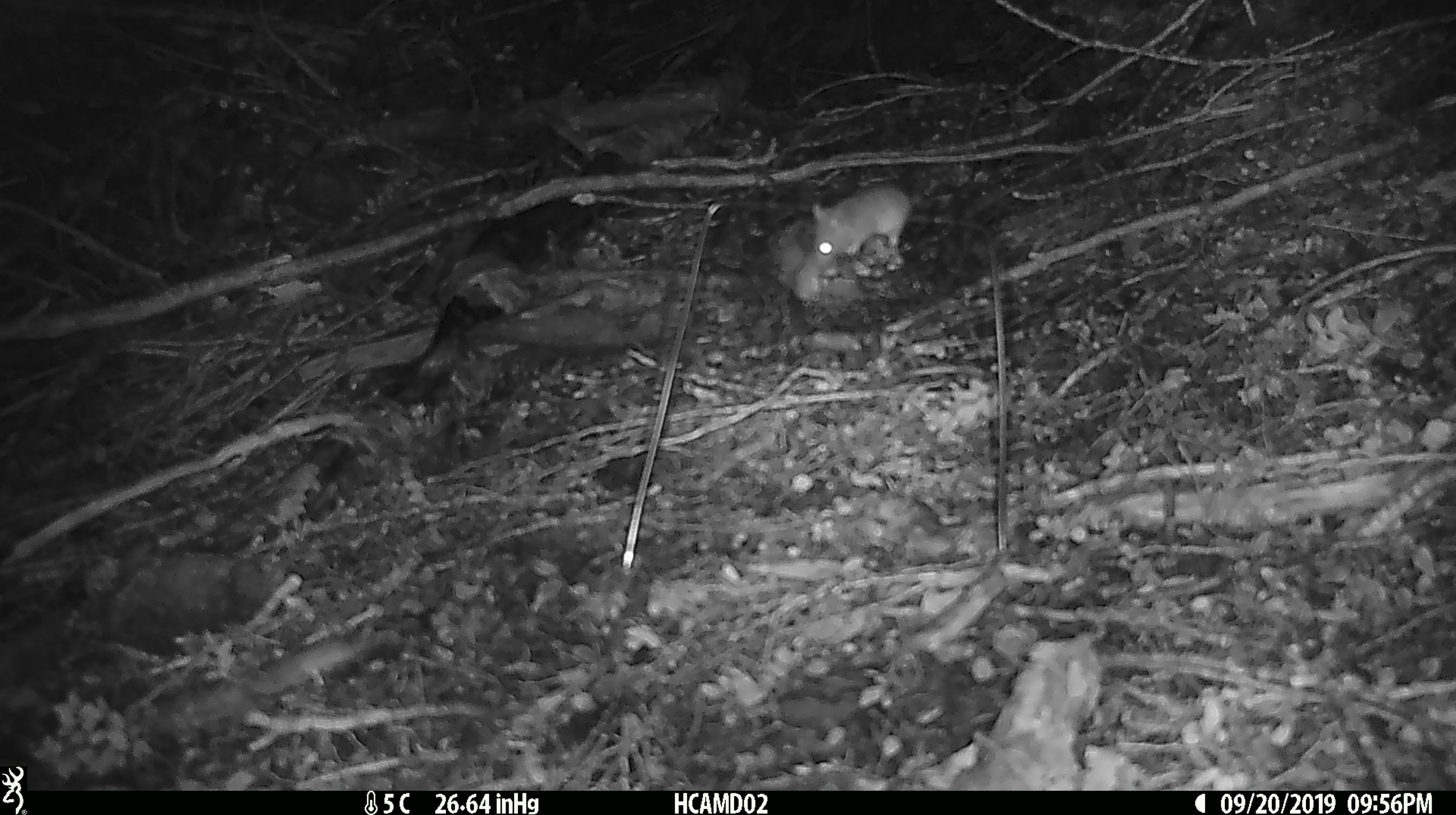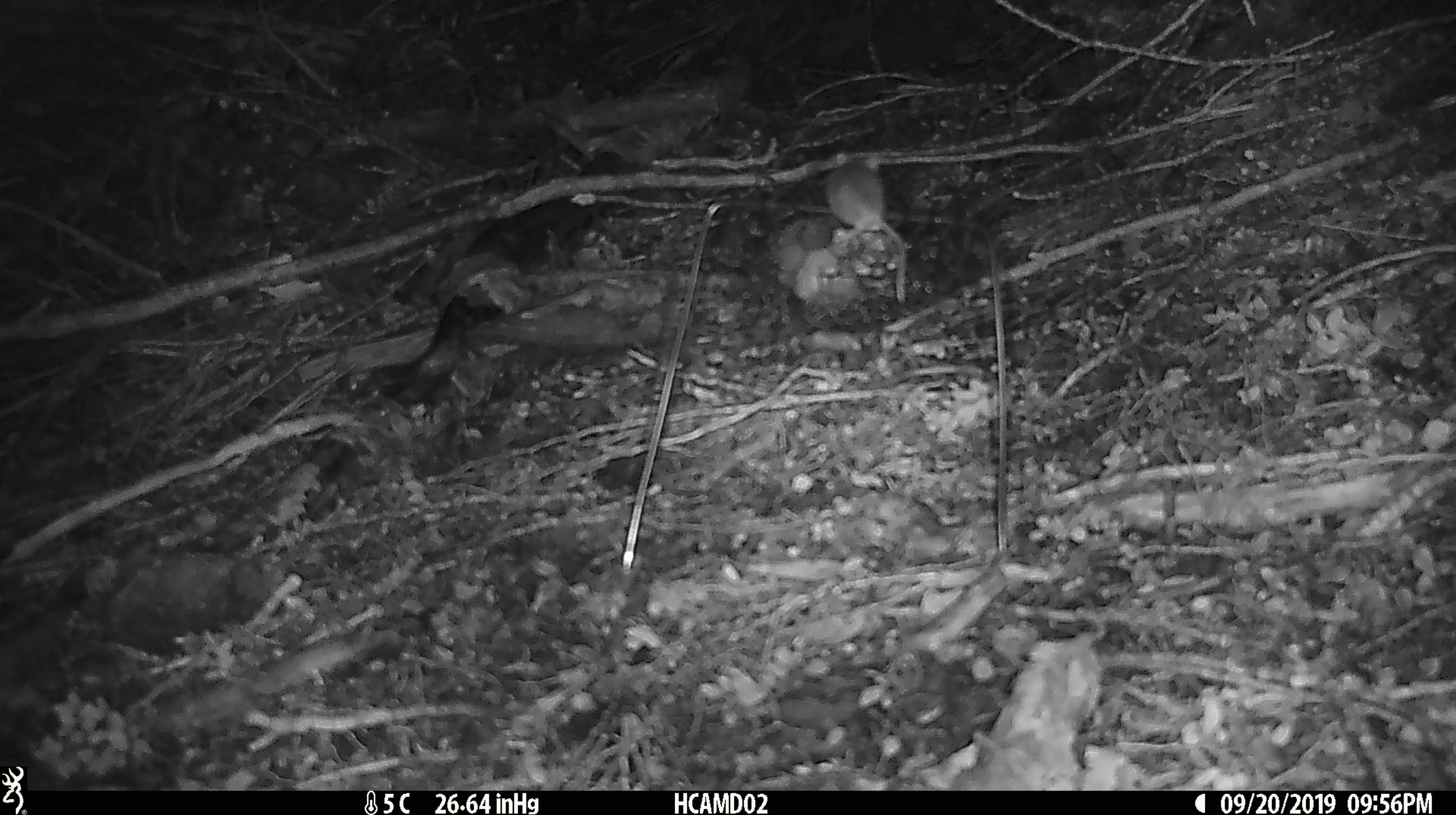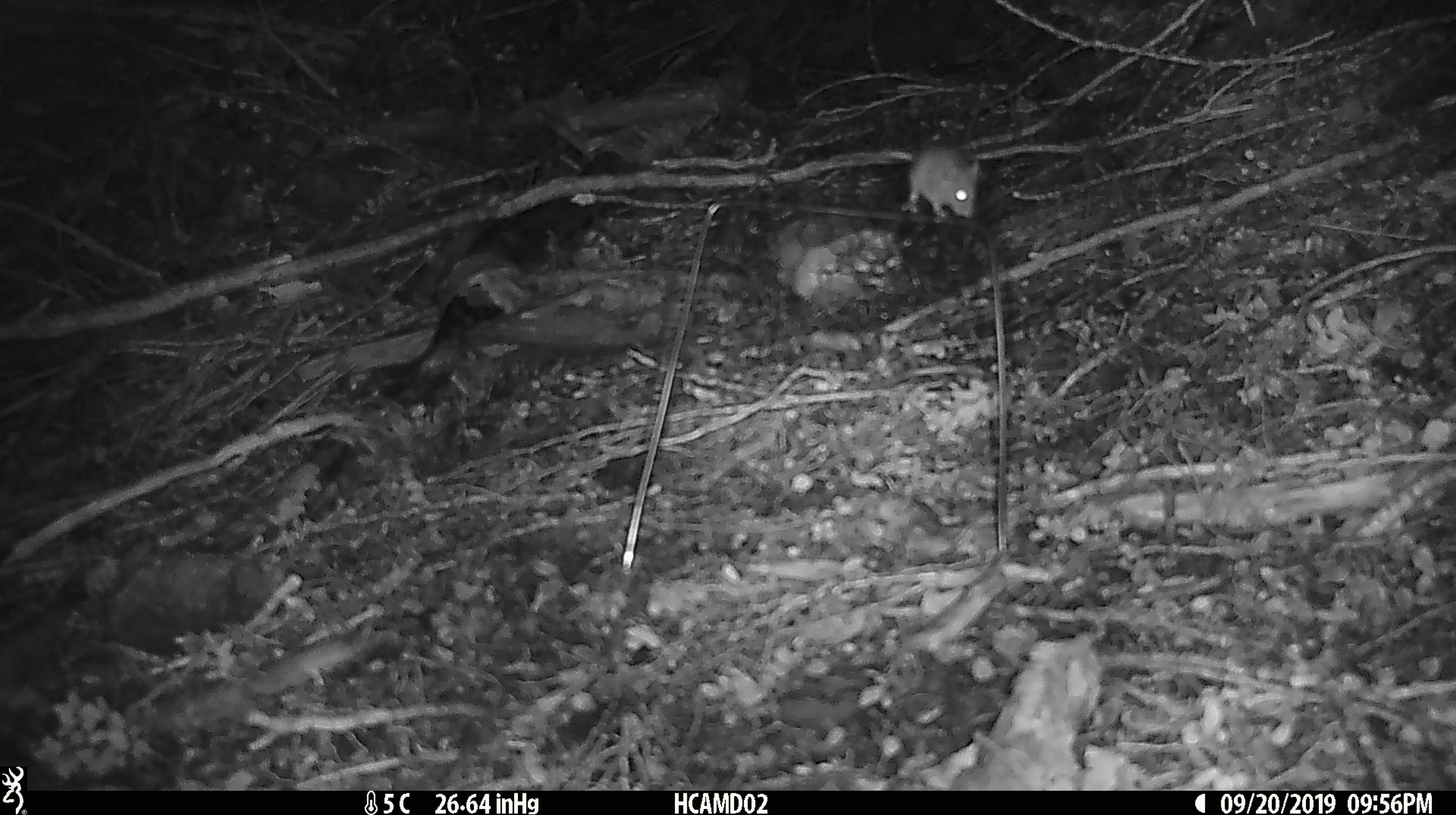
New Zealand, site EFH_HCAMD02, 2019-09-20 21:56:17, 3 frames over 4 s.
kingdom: Animalia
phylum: Chordata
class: Mammalia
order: Rodentia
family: Muridae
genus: Mus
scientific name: Mus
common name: mouse